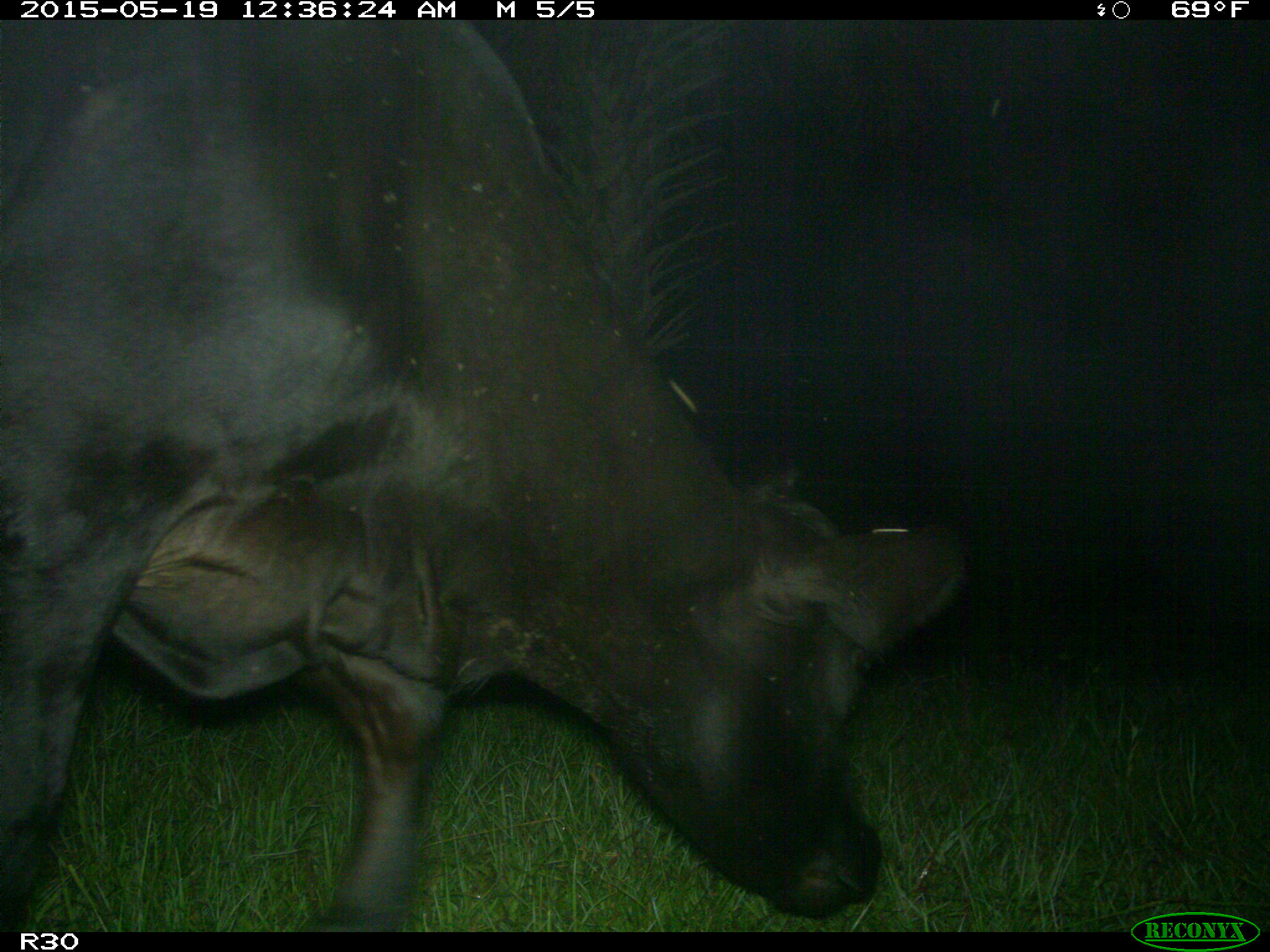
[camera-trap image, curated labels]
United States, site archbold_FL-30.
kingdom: Animalia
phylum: Chordata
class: Mammalia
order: Artiodactyla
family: Bovidae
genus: Bos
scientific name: Bos taurus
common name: domestic cow